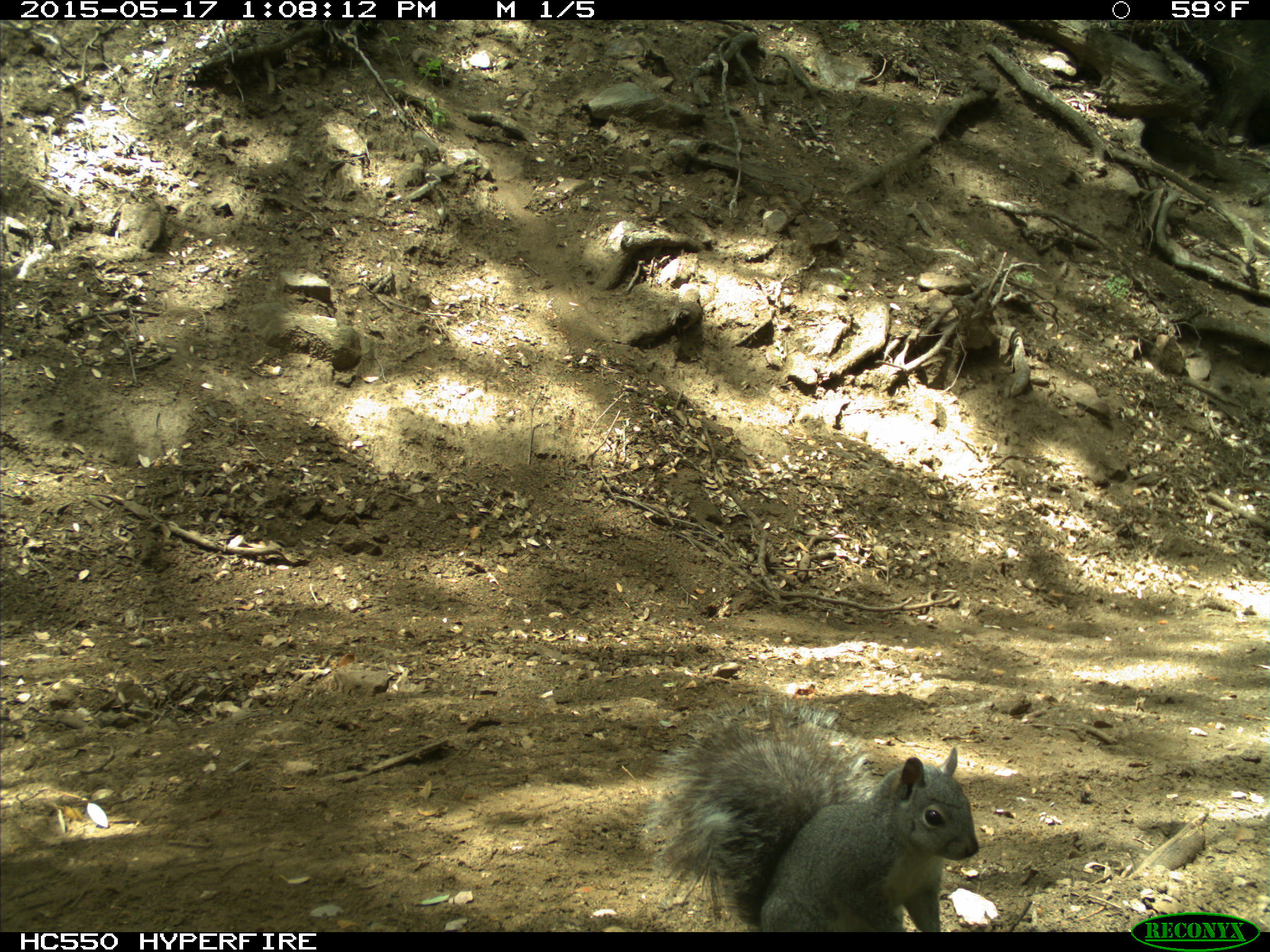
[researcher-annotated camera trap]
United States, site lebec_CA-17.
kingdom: Animalia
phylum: Chordata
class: Mammalia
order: Rodentia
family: Sciuridae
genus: Sciurus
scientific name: Sciurus carolinensis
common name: eastern gray squirrel